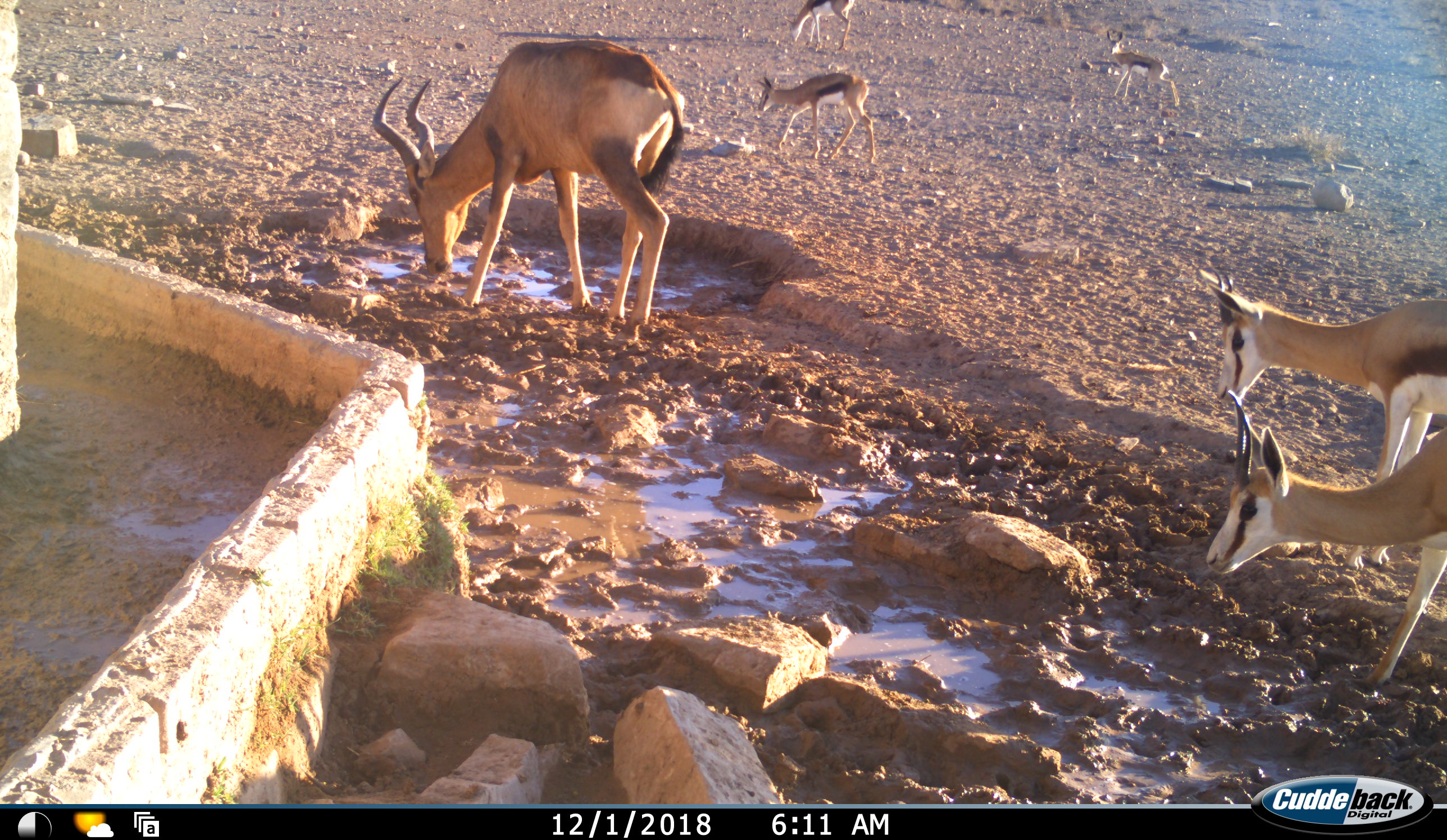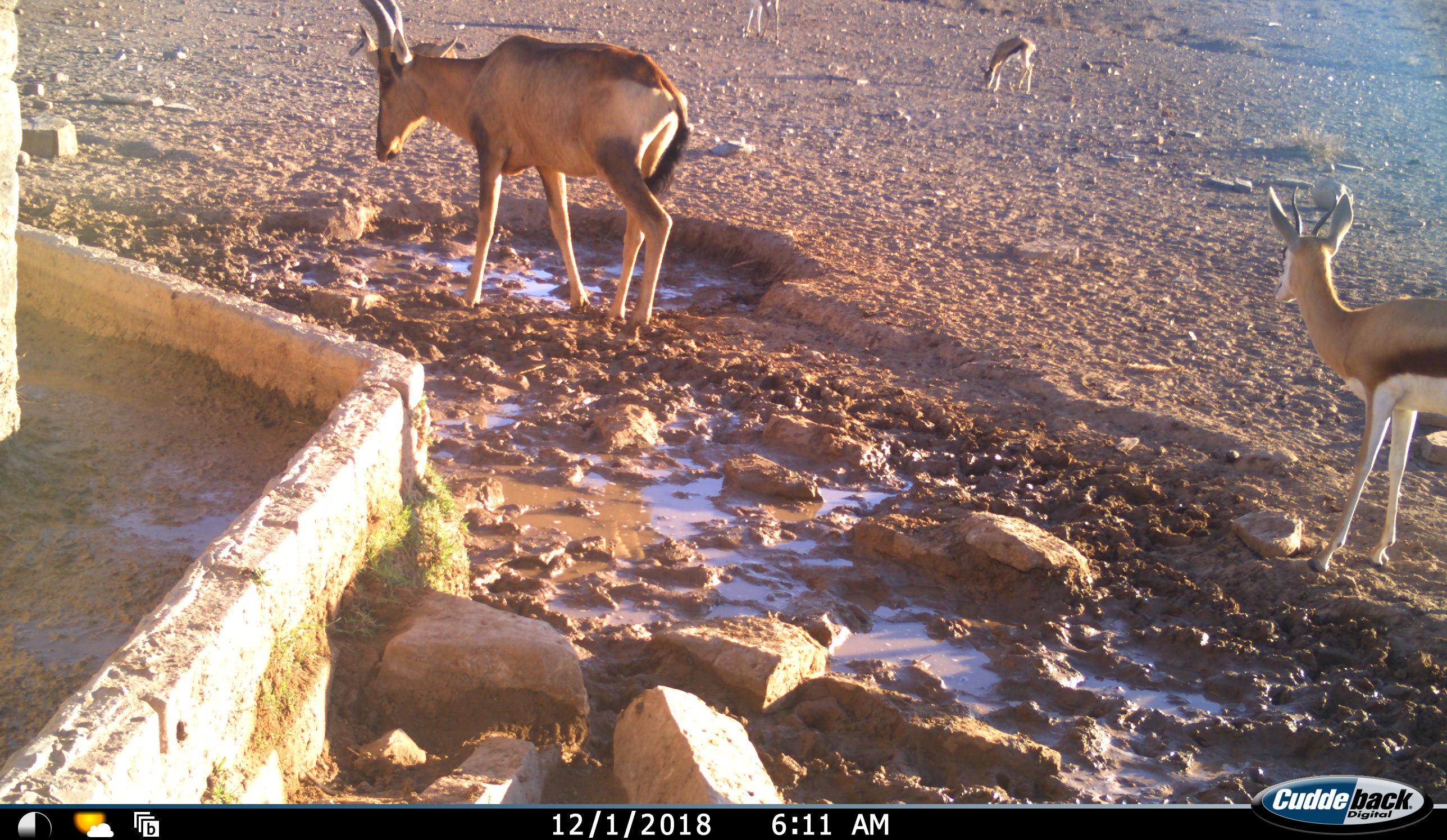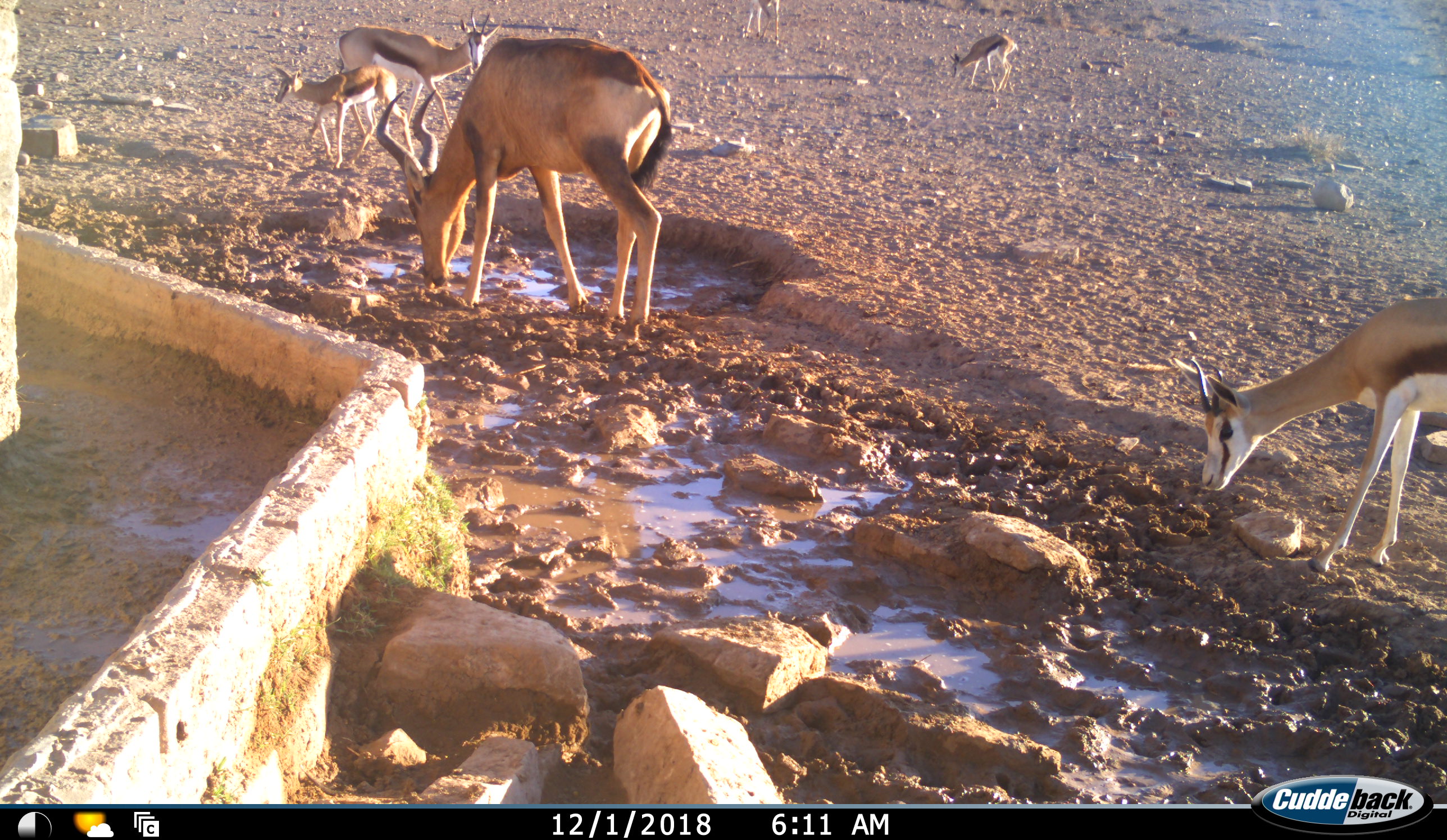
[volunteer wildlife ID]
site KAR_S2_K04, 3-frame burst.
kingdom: Animalia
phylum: Chordata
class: Mammalia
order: Artiodactyla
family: Bovidae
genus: Alcelaphus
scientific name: Alcelaphus buselaphus caama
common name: red hartebeest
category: hartebeestred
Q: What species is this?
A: Hartebeestred (red hartebeest) (Alcelaphus buselaphus caama).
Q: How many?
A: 1.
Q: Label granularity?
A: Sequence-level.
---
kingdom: Animalia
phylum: Chordata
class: Mammalia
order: Artiodactyla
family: Bovidae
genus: Antidorcas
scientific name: Antidorcas marsupialis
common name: springbok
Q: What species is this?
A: Springbok (Antidorcas marsupialis).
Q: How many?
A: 6.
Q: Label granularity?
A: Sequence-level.